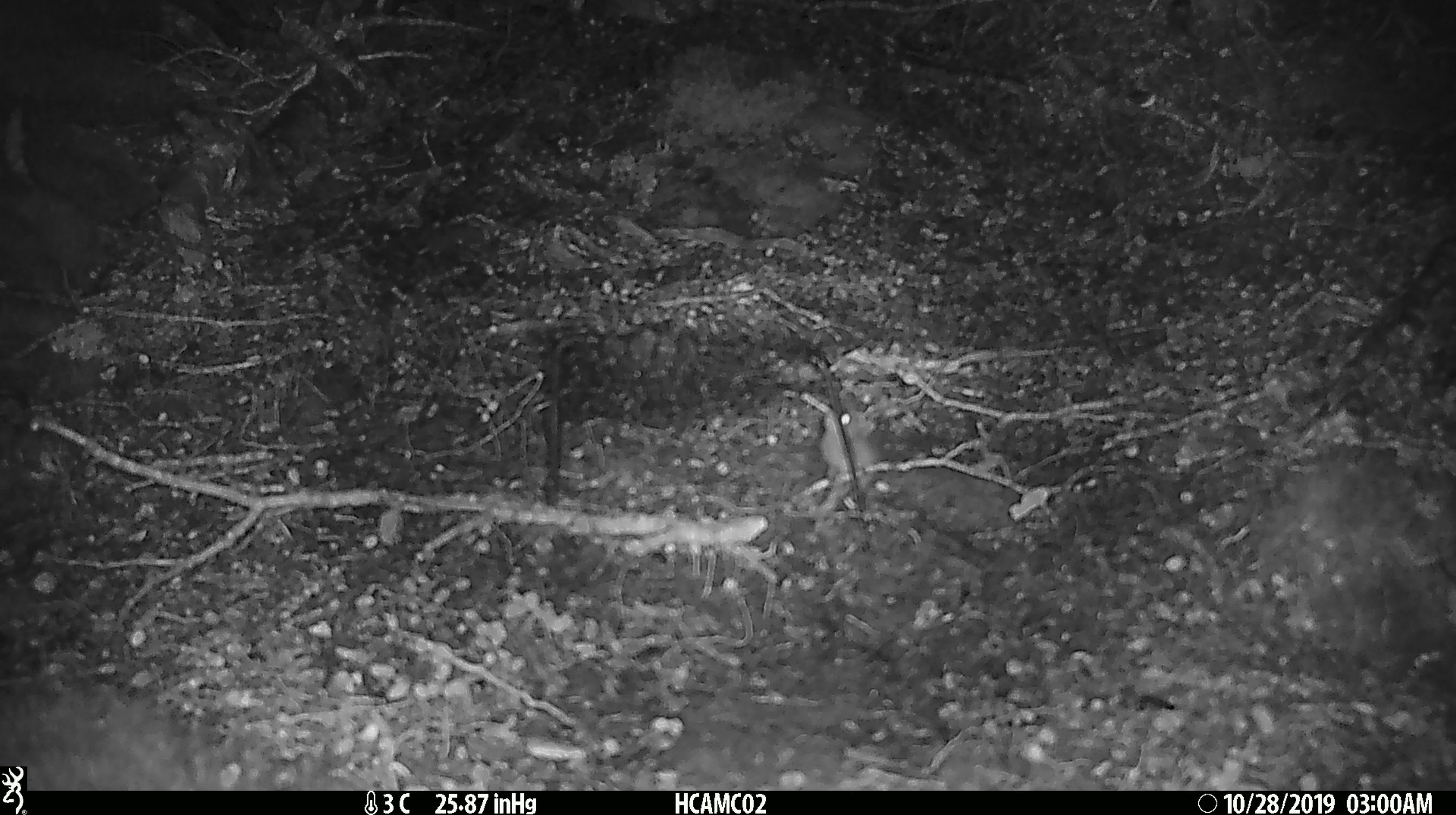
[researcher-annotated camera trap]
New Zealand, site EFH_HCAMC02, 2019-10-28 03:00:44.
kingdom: Animalia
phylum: Chordata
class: Mammalia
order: Rodentia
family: Muridae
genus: Mus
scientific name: Mus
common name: mouse